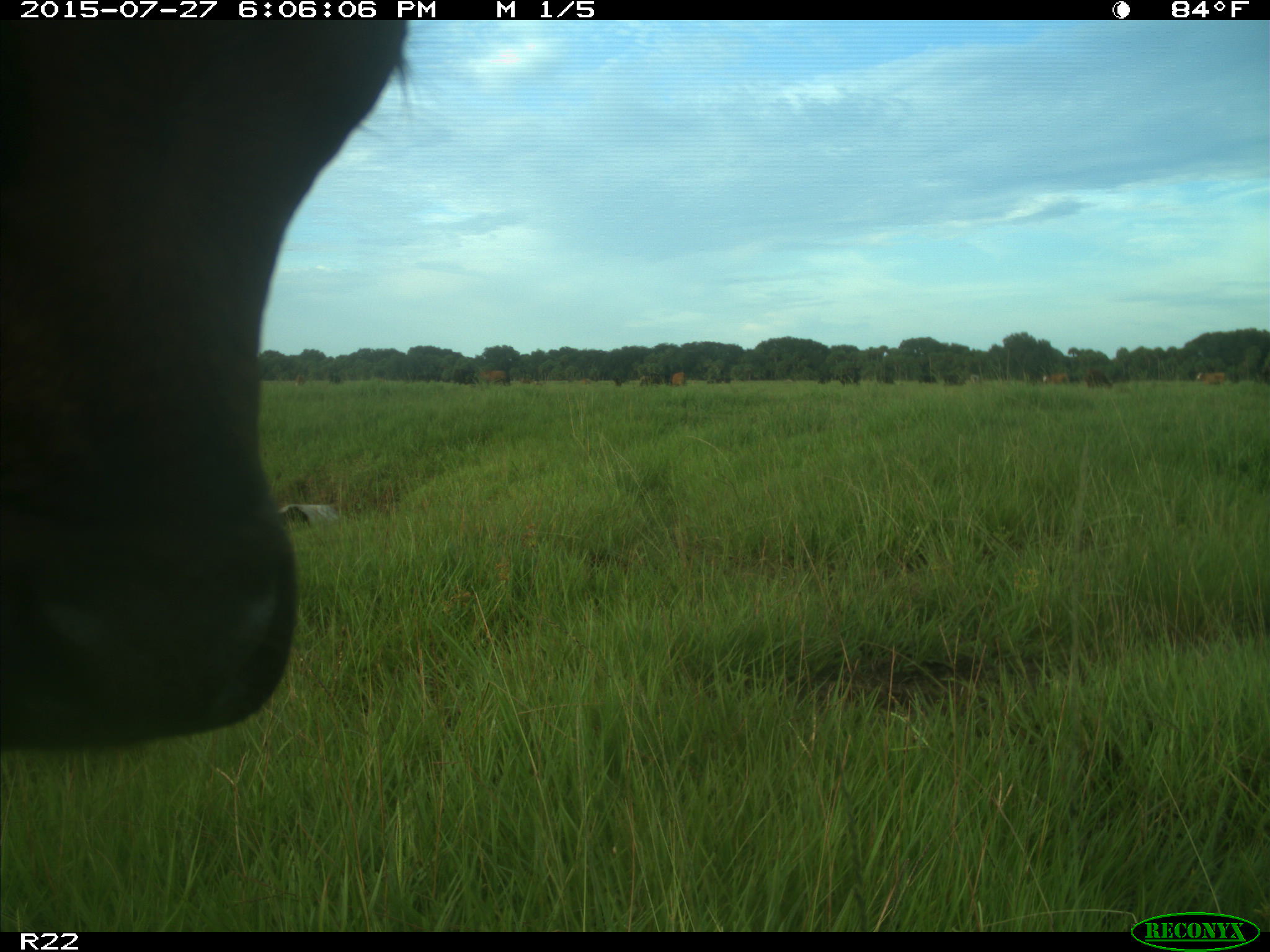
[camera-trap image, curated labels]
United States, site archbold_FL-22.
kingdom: Animalia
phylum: Chordata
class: Mammalia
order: Artiodactyla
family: Bovidae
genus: Bos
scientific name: Bos taurus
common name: domestic cow